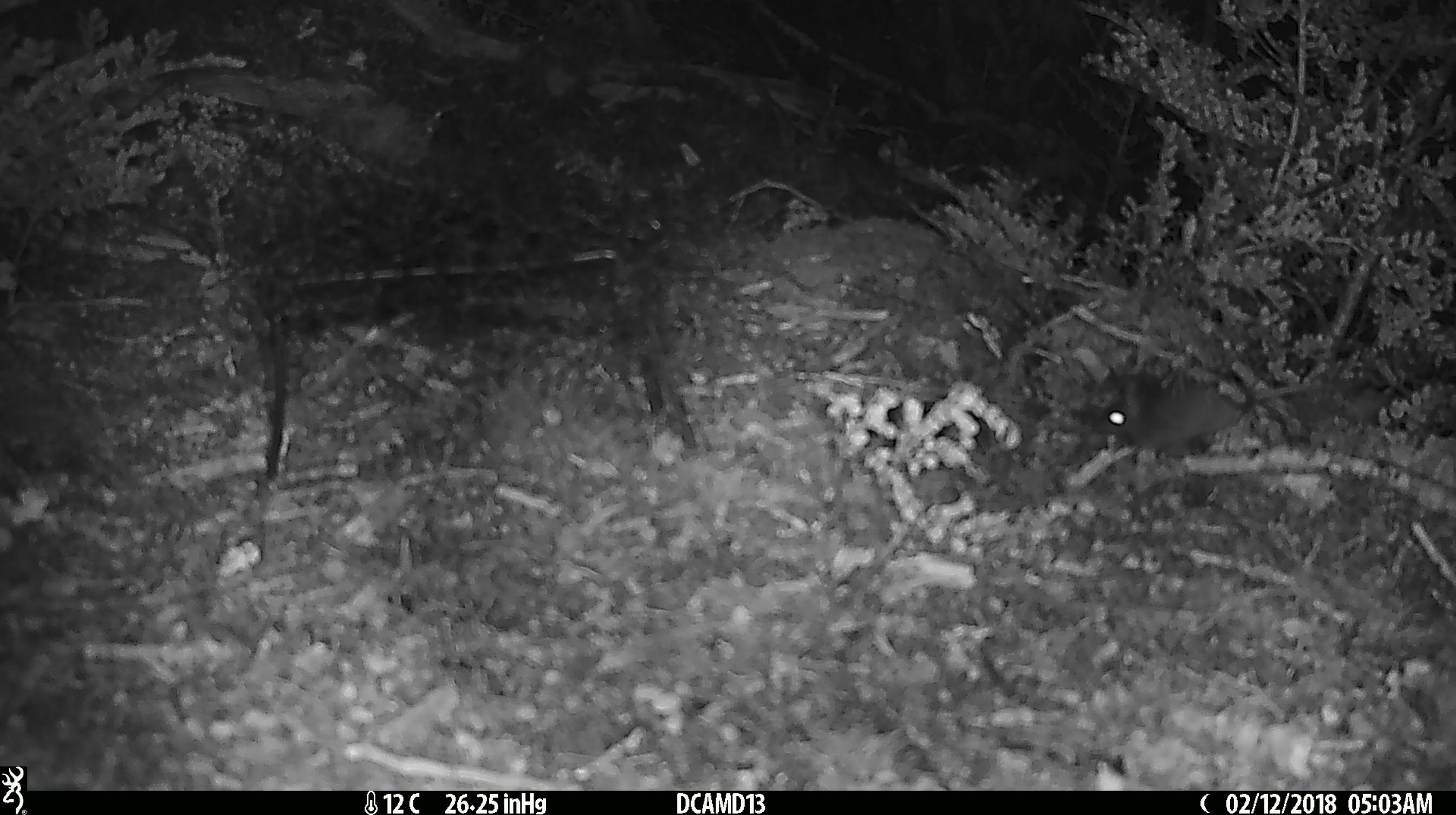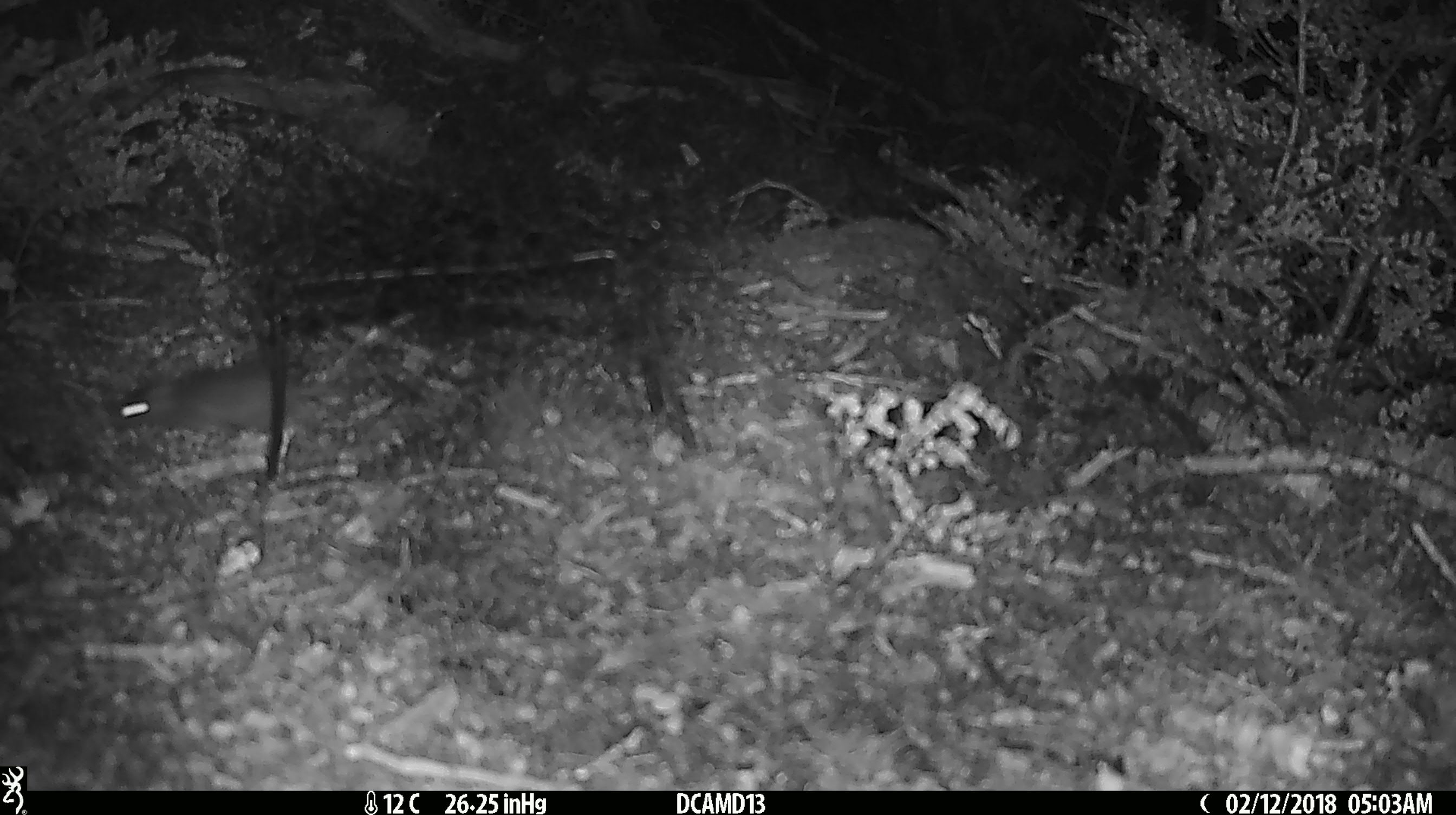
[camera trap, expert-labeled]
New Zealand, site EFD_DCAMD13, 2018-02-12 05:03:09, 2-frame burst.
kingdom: Animalia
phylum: Chordata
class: Mammalia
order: Rodentia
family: Muridae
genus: Mus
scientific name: Mus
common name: mouse